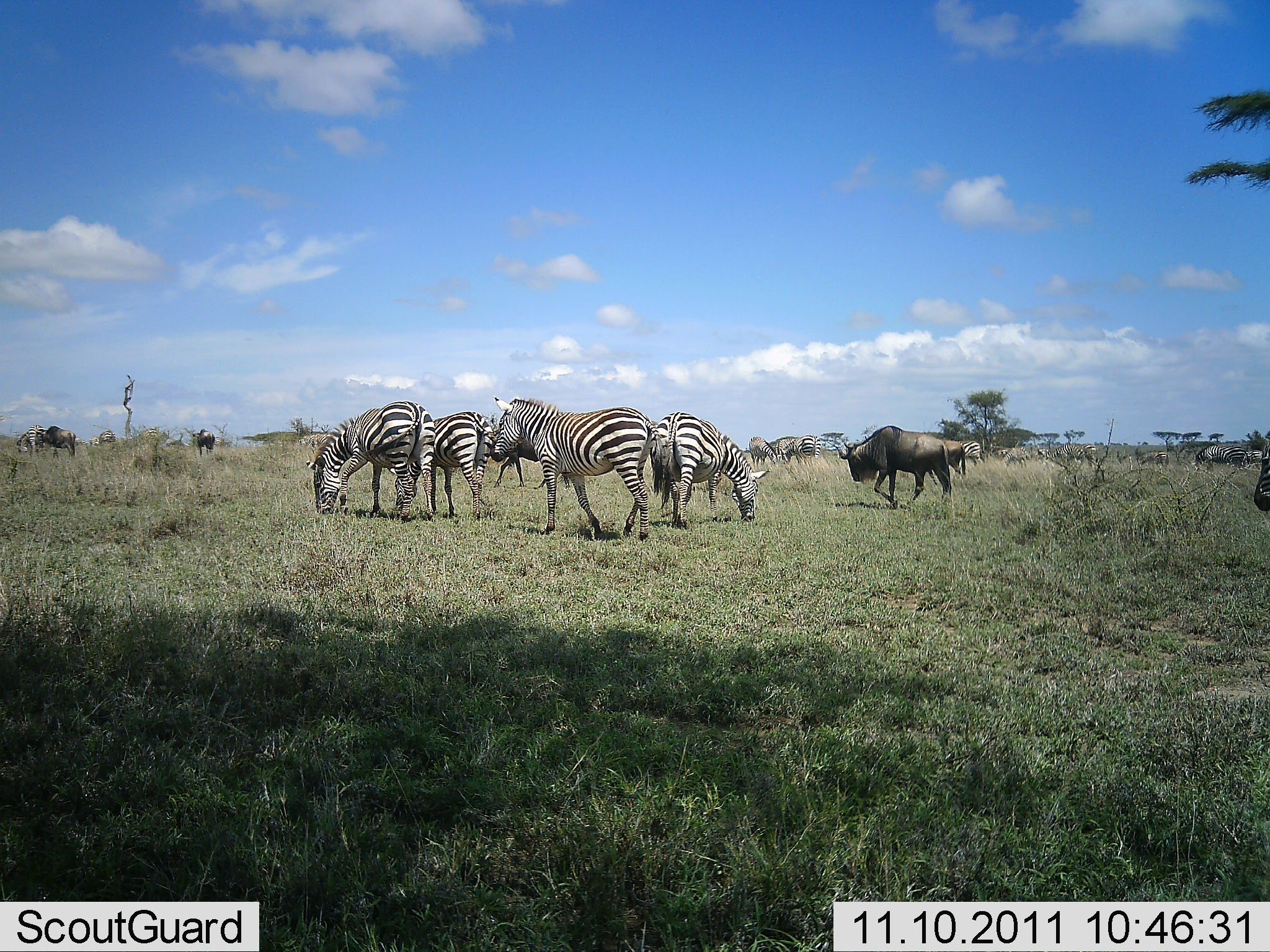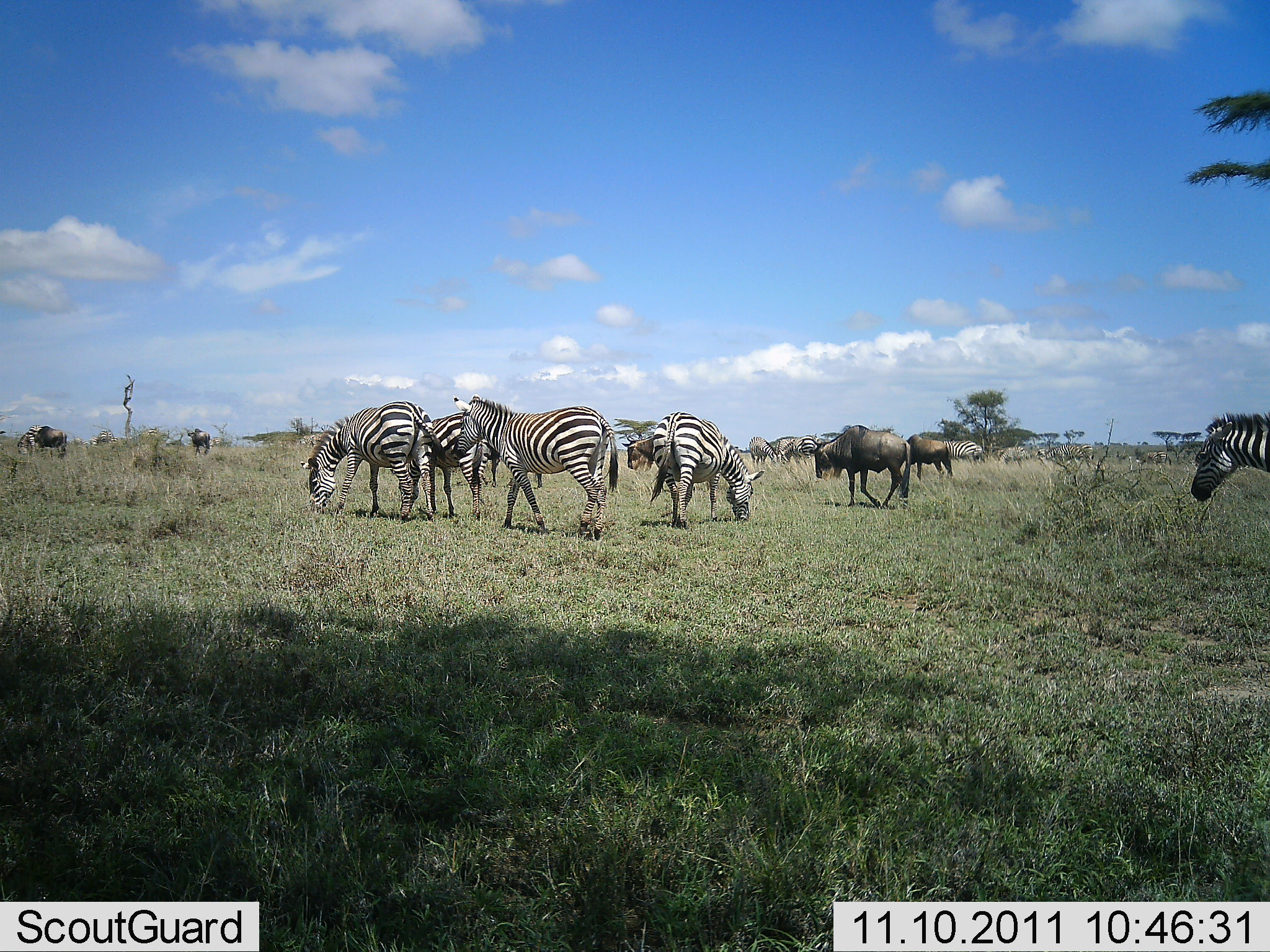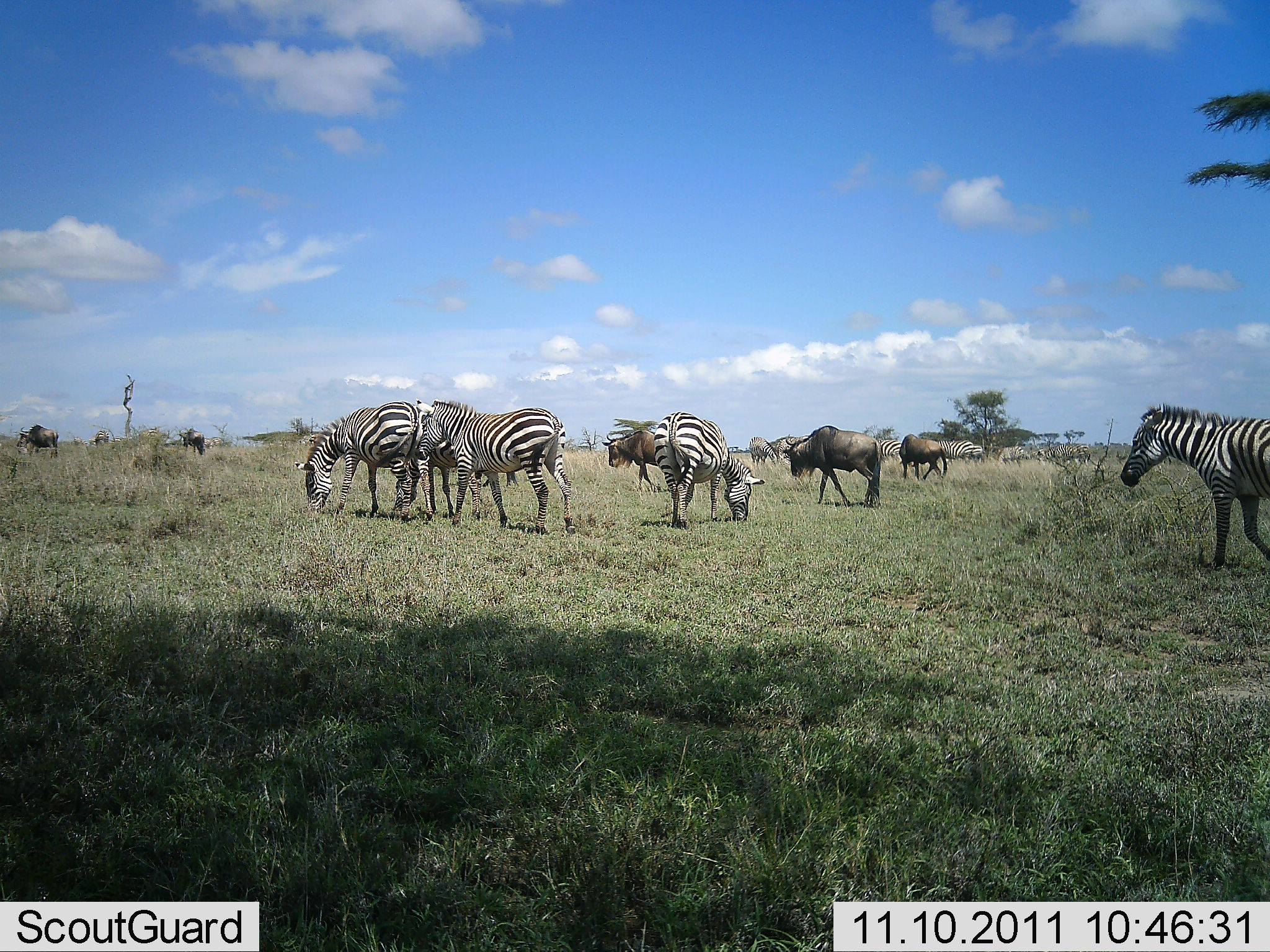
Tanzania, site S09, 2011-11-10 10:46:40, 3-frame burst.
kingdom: Animalia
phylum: Chordata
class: Mammalia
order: Artiodactyla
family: Bovidae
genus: Connochaetes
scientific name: Connochaetes taurinus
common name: blue wildebeest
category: wildebeest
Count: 8.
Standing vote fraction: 73%.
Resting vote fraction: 0%.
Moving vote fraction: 87%.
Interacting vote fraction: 7%.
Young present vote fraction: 0%.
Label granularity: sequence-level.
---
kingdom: Animalia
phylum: Chordata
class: Mammalia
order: Perissodactyla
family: Equidae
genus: Equus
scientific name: Equus quagga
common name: plains zebra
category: zebra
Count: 7.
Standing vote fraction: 73%.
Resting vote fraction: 0%.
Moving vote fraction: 67%.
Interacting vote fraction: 13%.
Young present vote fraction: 0%.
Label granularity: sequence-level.